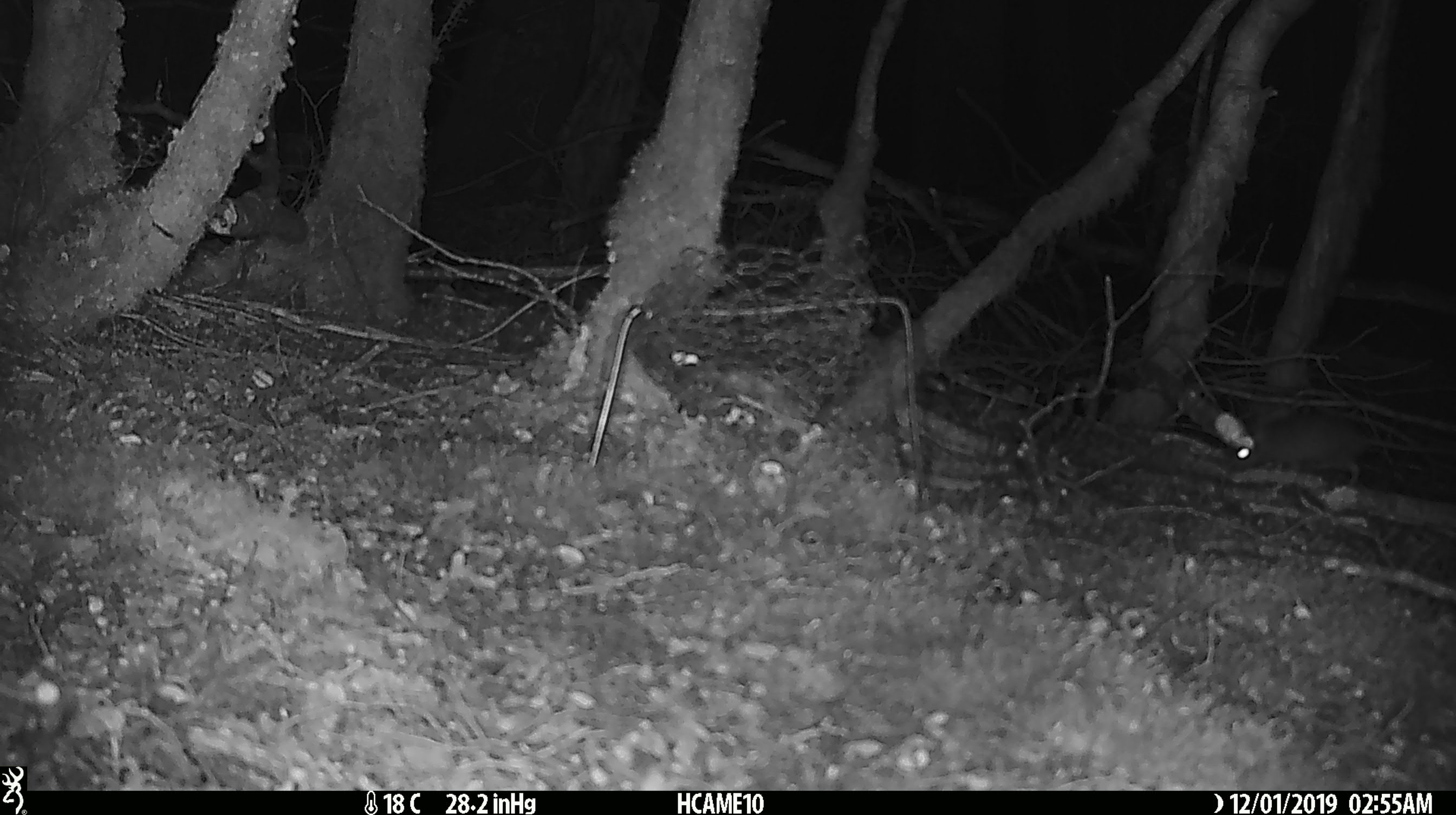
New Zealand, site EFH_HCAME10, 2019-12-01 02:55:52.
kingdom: Animalia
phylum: Chordata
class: Mammalia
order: Rodentia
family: Muridae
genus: Rattus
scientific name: Rattus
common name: rat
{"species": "rat (Rattus)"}